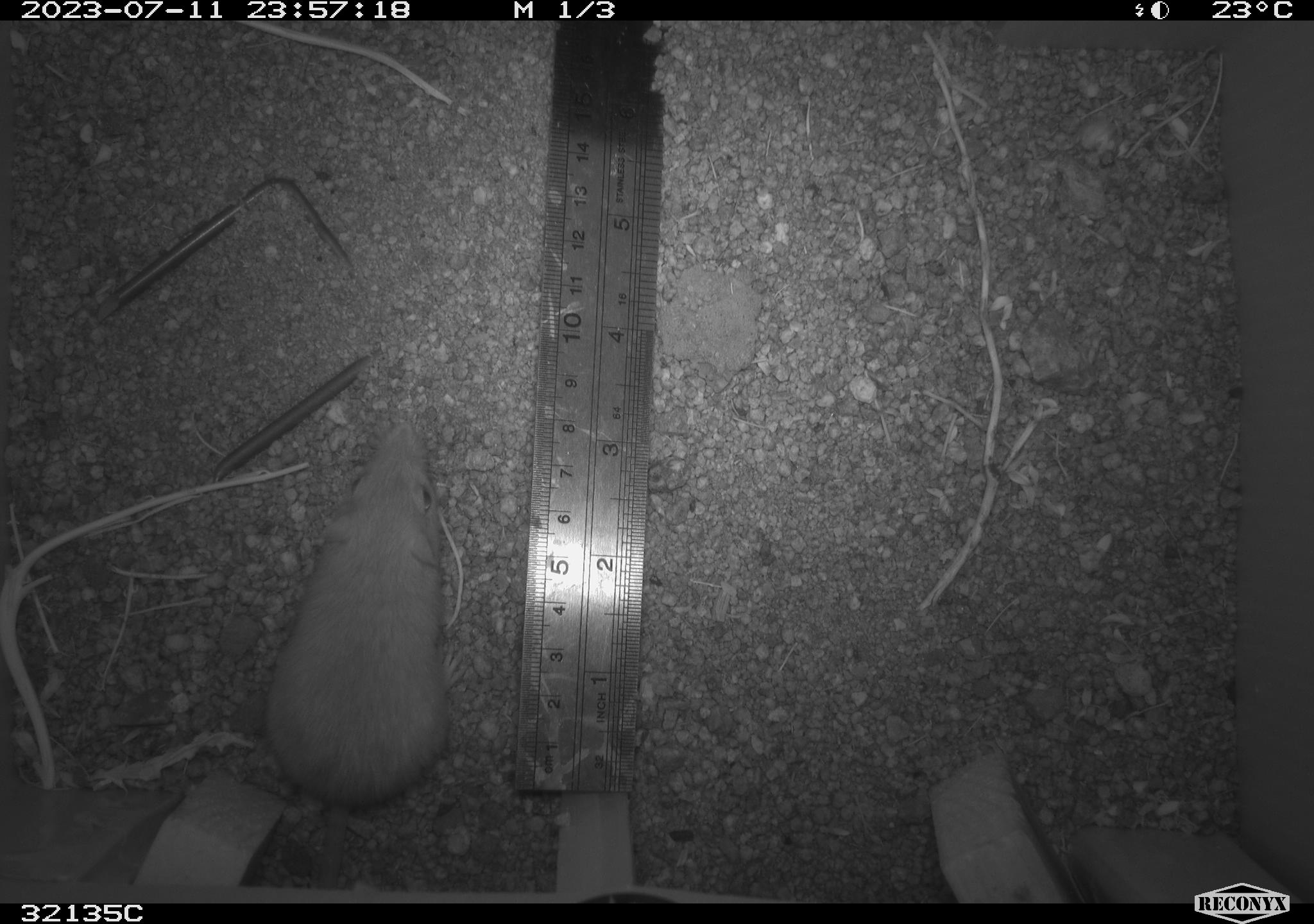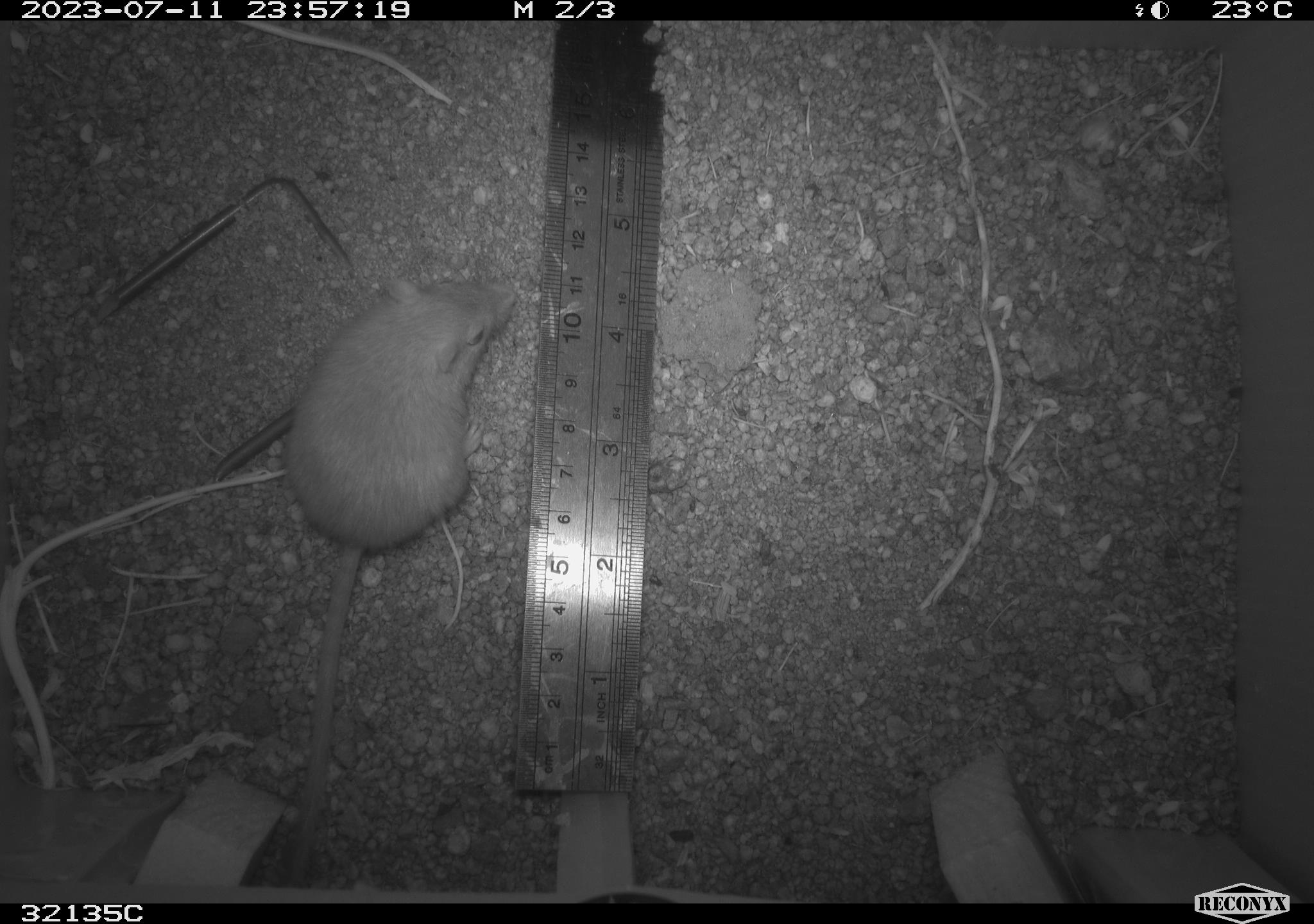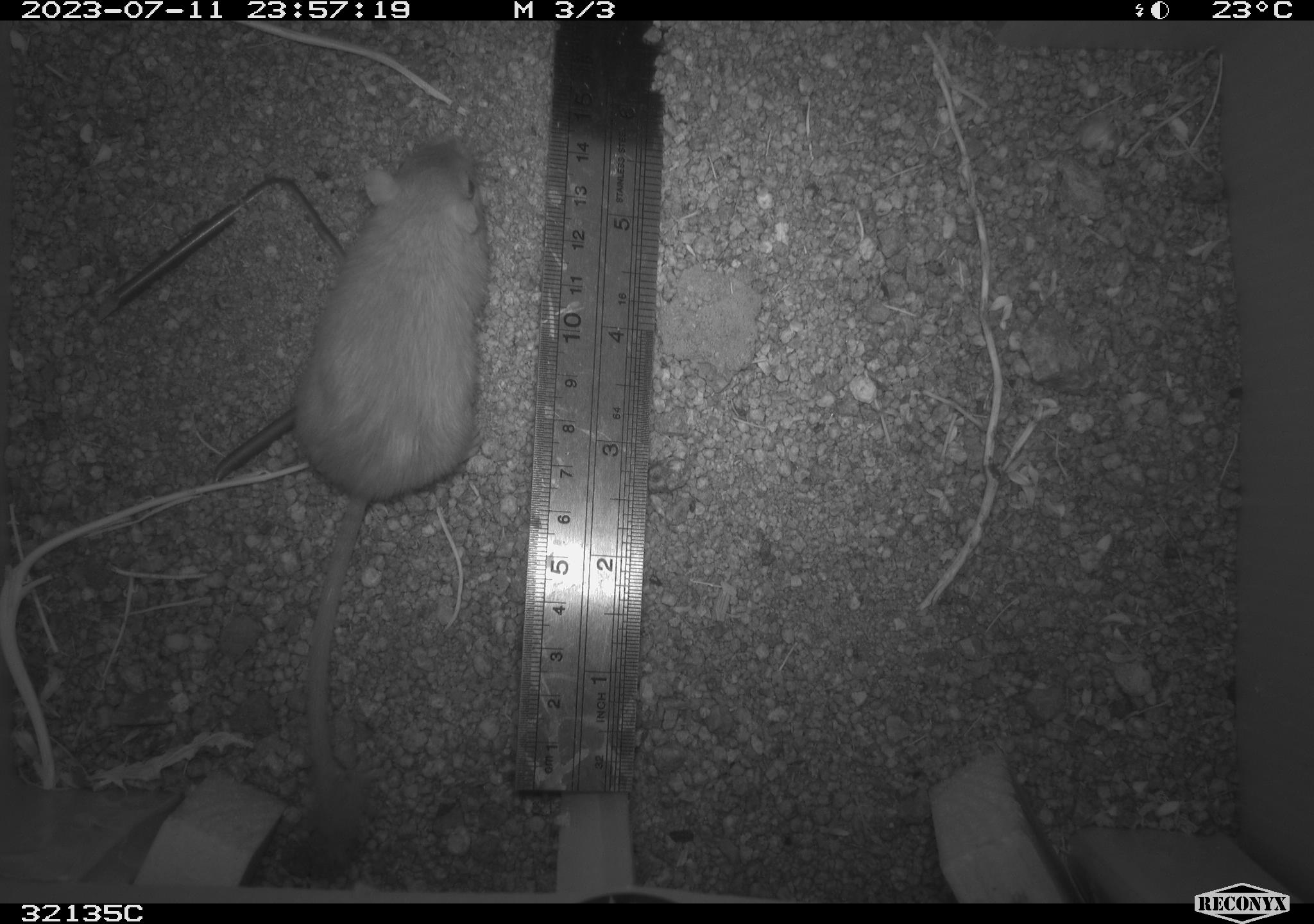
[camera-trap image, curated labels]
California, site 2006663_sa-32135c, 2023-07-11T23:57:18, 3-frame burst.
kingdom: Animalia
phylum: Chordata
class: Mammalia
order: Rodentia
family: Cricetidae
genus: Peromyscus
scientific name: Peromyscus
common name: deer mice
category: peromyscus species